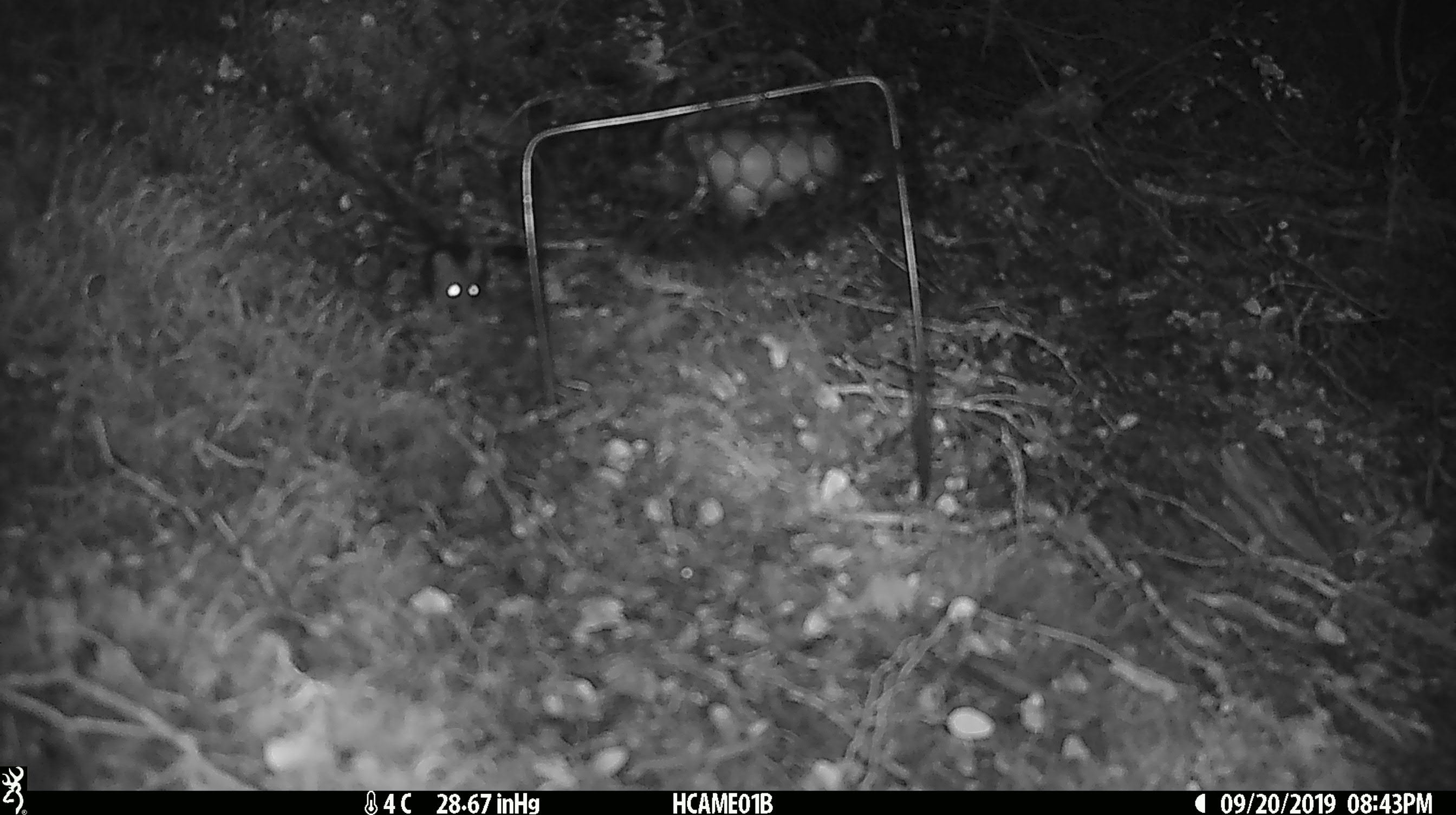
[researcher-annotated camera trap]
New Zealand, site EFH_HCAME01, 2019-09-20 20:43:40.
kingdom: Animalia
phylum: Chordata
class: Mammalia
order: Rodentia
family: Muridae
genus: Mus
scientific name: Mus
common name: mouse